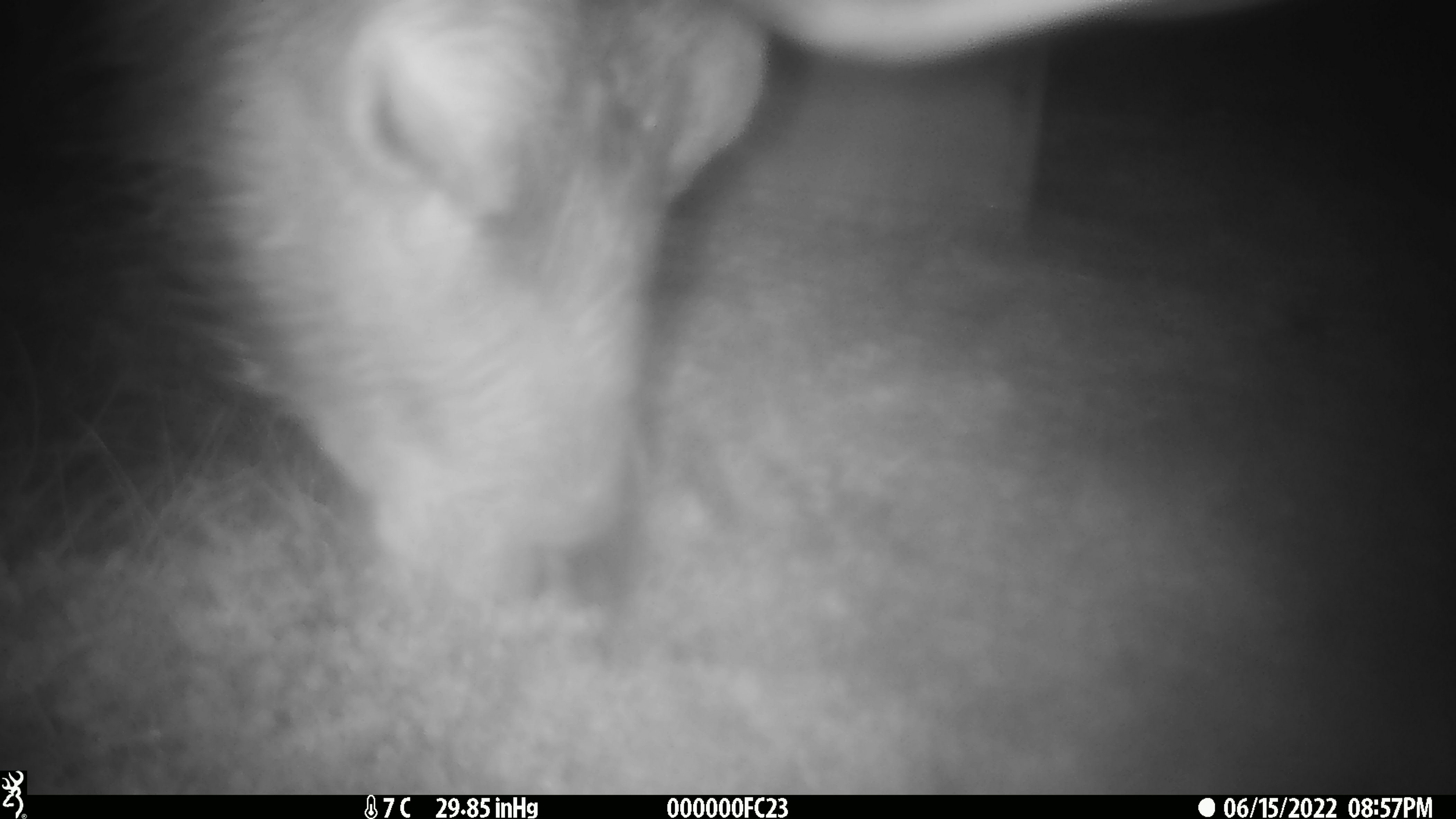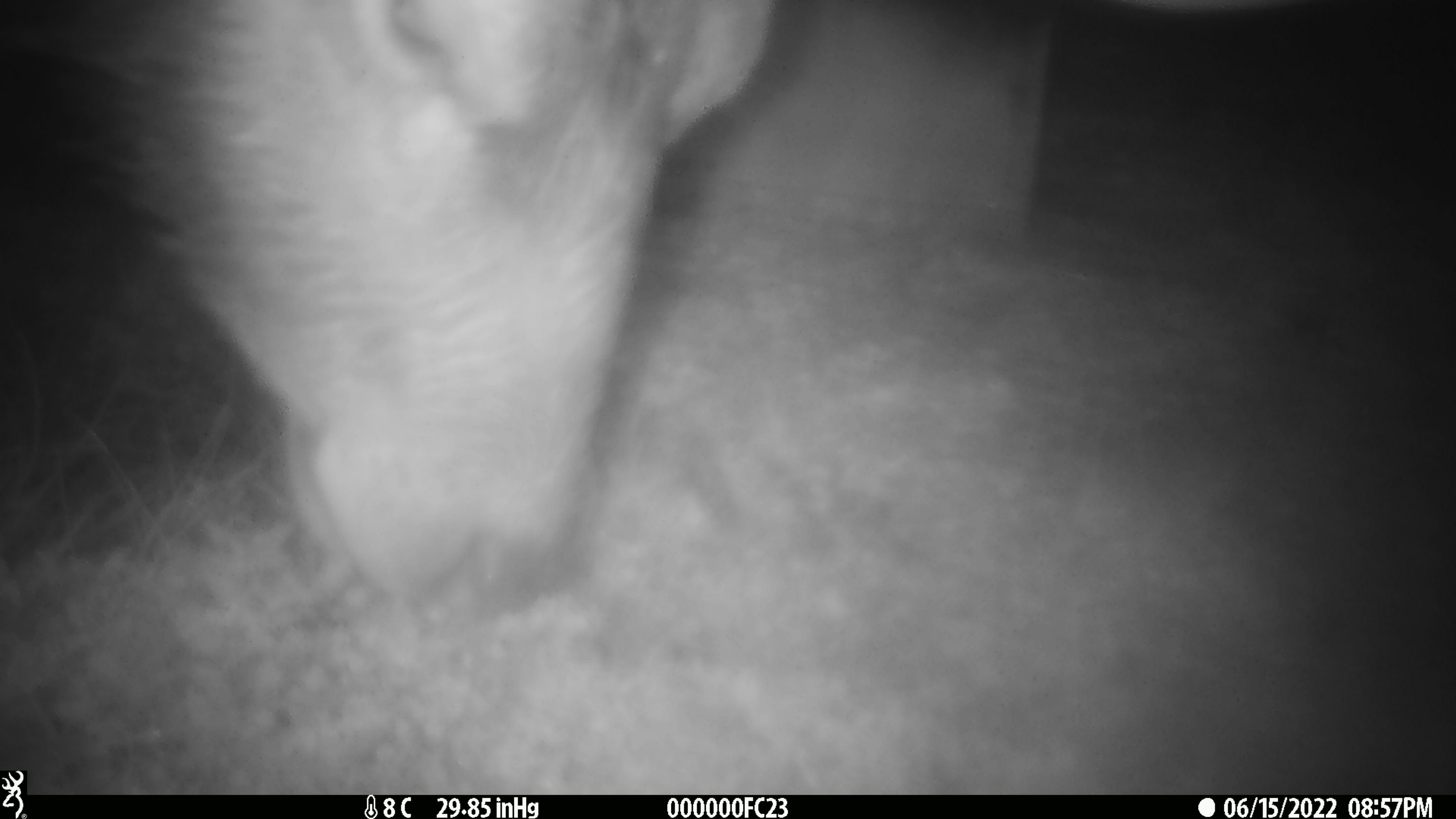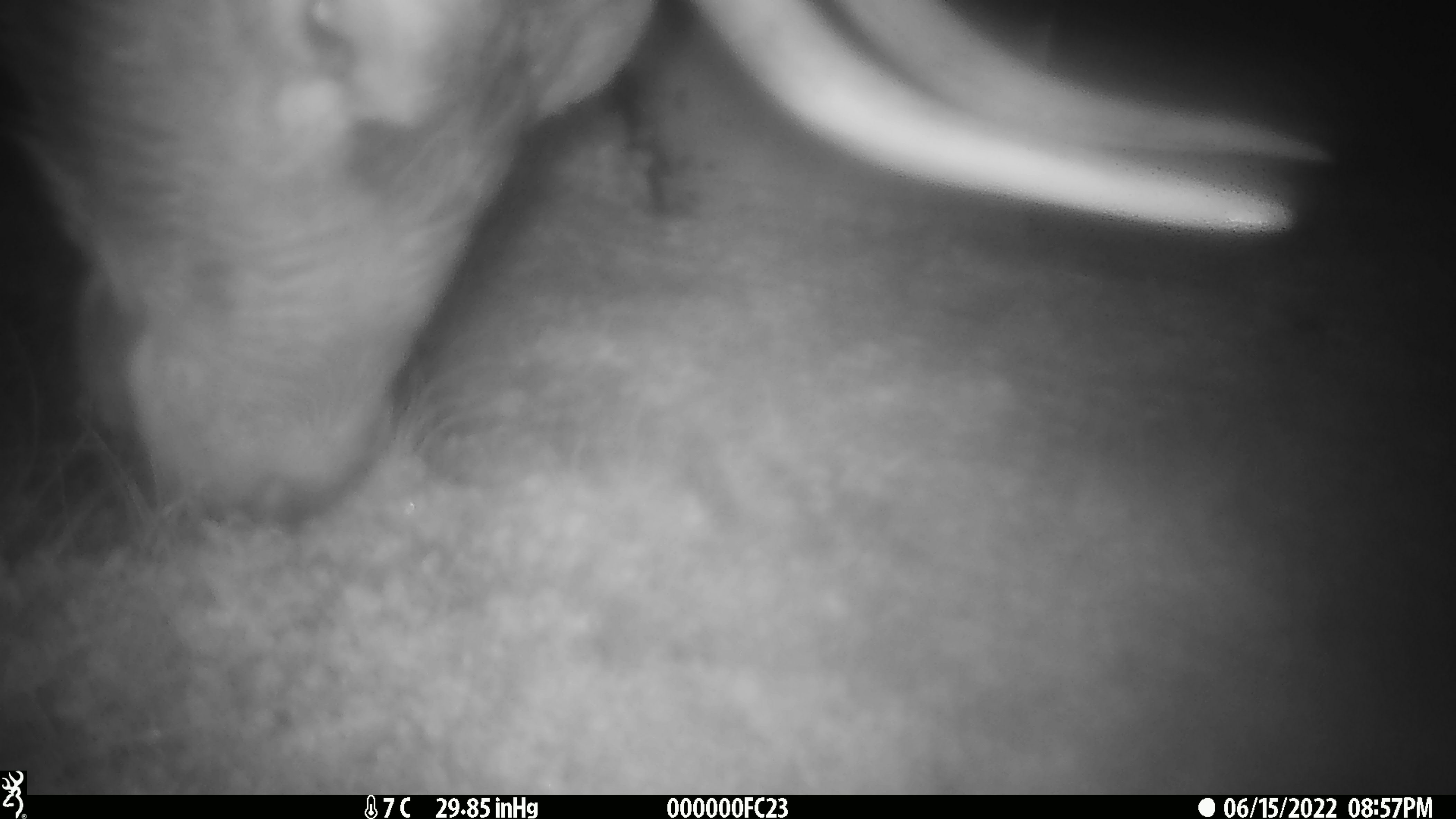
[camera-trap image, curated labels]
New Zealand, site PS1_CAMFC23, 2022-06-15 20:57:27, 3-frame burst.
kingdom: Animalia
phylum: Chordata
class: Mammalia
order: Artiodactyla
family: Cervidae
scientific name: Cervidae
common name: deer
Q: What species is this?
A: Deer (Cervidae).